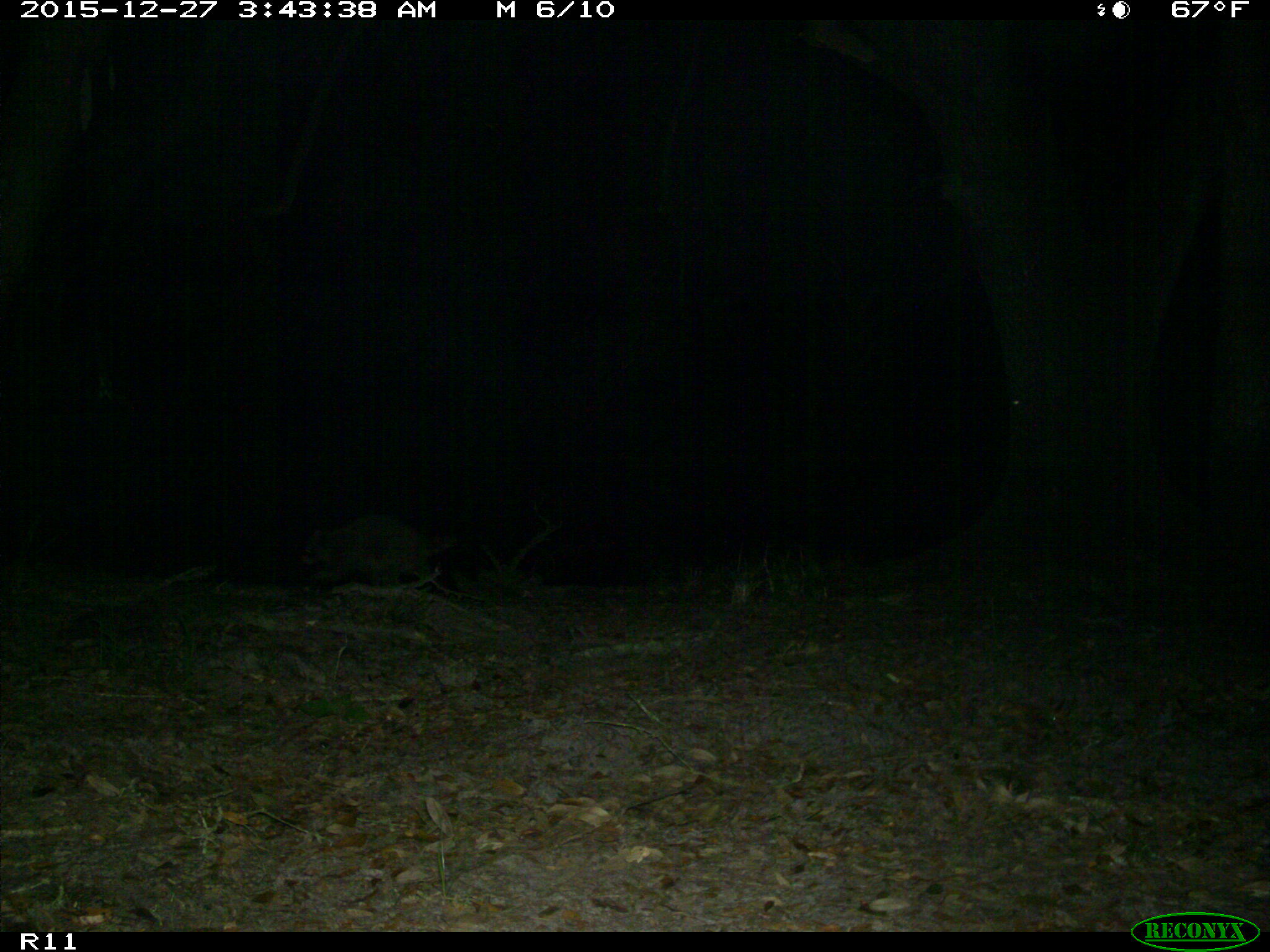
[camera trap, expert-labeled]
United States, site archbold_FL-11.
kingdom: Animalia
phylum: Chordata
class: Mammalia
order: Carnivora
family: Procyonidae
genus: Procyon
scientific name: Procyon lotor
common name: common raccoon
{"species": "Procyon lotor (common raccoon)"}